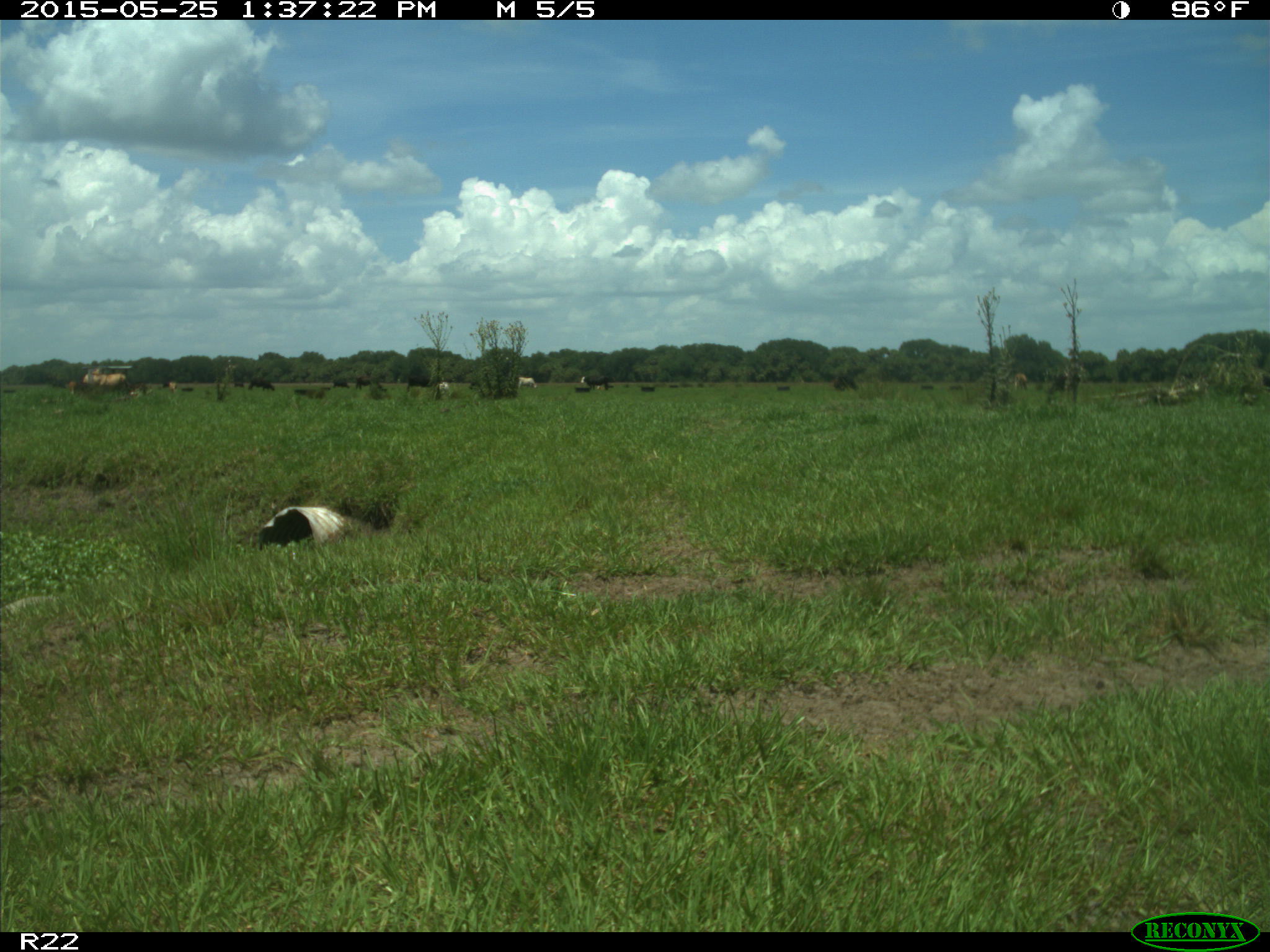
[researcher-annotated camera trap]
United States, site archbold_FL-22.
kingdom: Animalia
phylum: Chordata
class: Mammalia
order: Artiodactyla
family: Bovidae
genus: Bos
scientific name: Bos taurus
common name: domestic cow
Bos taurus (domestic cow).